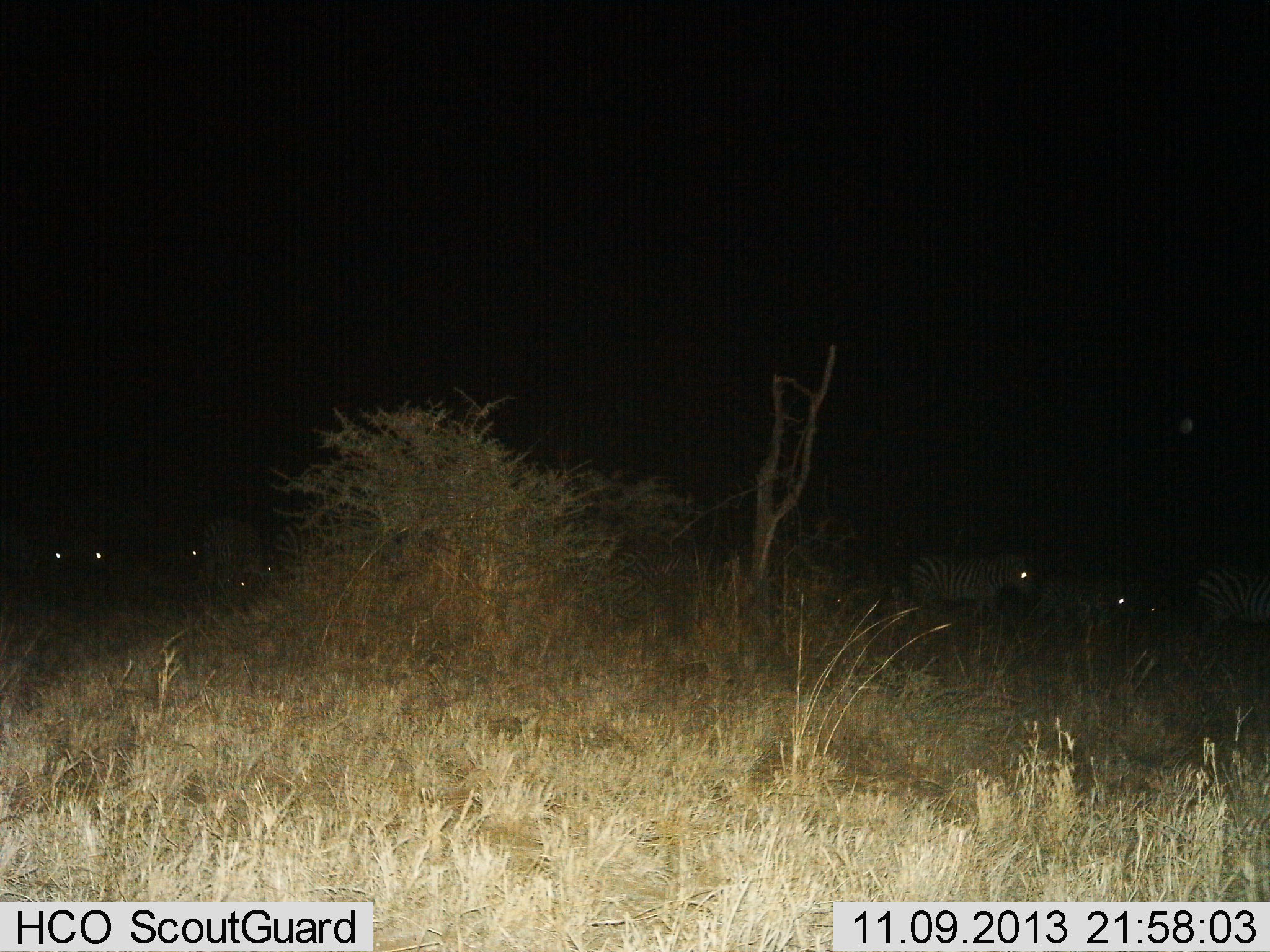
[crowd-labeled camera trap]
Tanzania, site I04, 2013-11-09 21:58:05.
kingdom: Animalia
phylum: Chordata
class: Mammalia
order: Perissodactyla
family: Equidae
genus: Equus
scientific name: Equus quagga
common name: plains zebra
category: zebra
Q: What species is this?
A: Zebra (plains zebra) (Equus quagga).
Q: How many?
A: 7.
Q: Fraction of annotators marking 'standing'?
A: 72%.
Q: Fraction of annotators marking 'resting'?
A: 6%.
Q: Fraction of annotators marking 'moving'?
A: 33%.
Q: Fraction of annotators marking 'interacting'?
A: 0%.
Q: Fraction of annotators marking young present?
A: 6%.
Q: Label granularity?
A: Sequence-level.